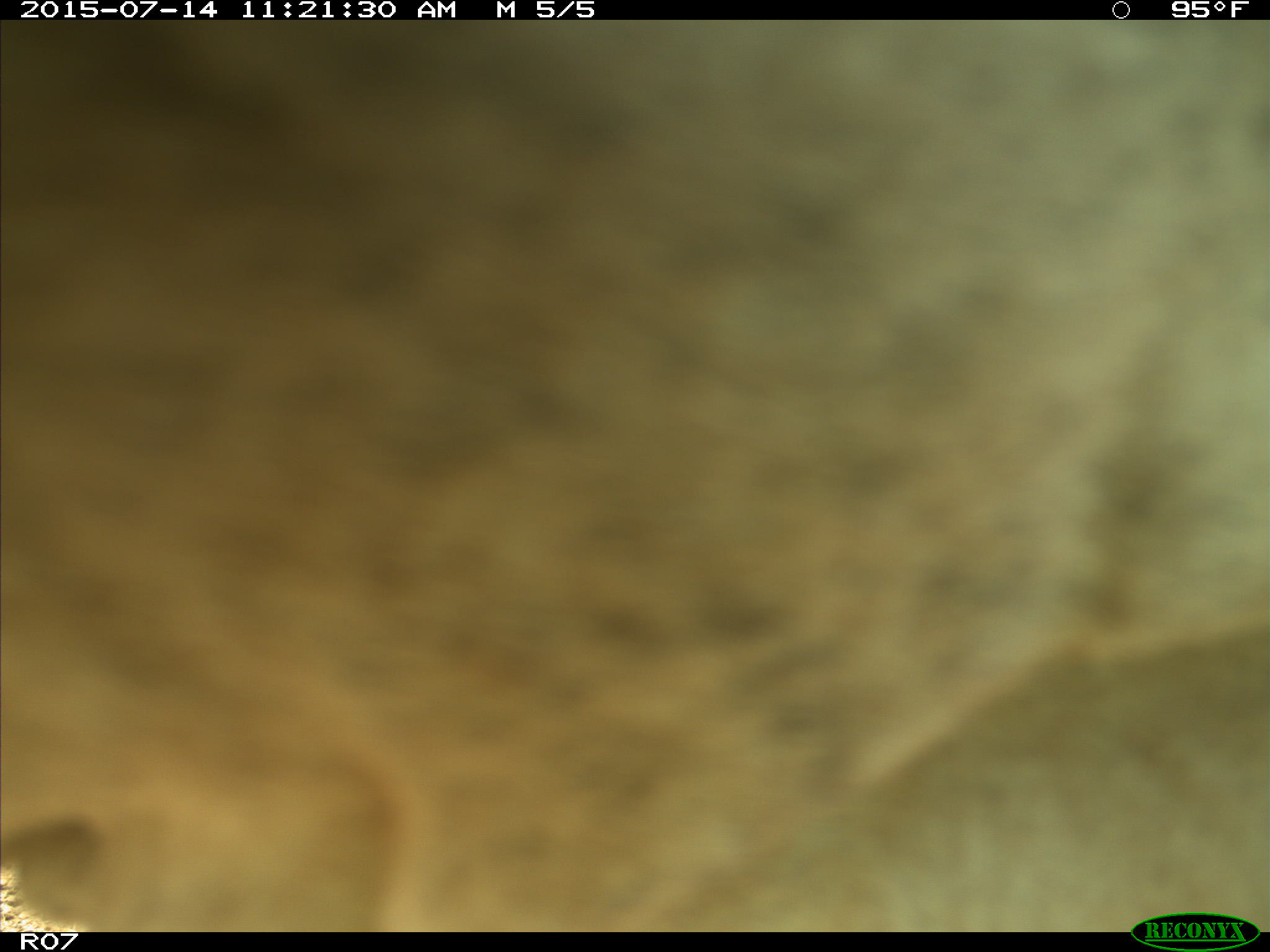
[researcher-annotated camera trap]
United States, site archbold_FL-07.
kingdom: Animalia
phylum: Chordata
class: Mammalia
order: Artiodactyla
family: Bovidae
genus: Bos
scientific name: Bos taurus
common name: domestic cow